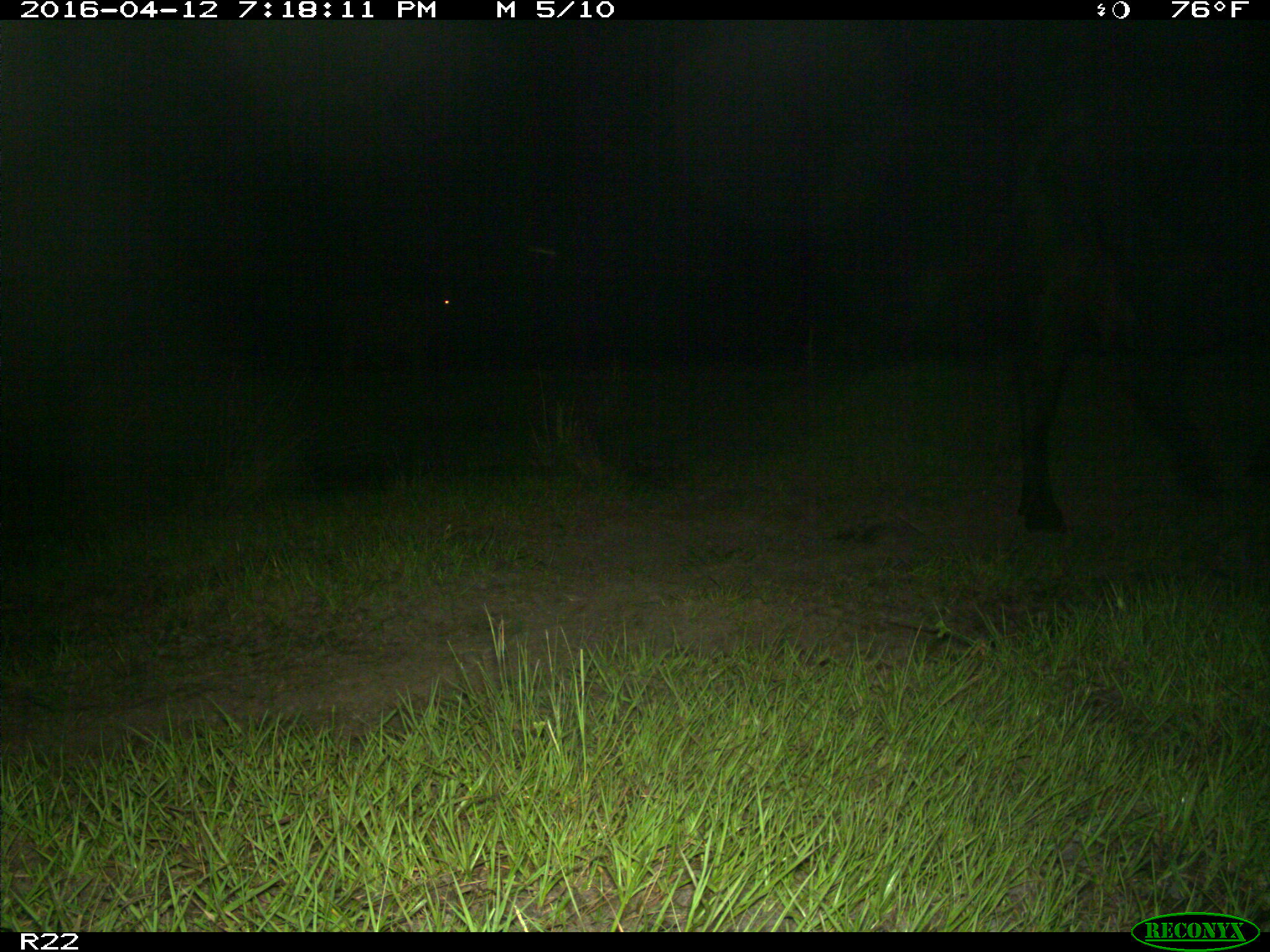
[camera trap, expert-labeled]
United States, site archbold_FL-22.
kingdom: Animalia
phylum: Chordata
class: Mammalia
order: Artiodactyla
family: Bovidae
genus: Bos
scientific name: Bos taurus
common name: domestic cow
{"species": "Bos taurus (domestic cow)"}